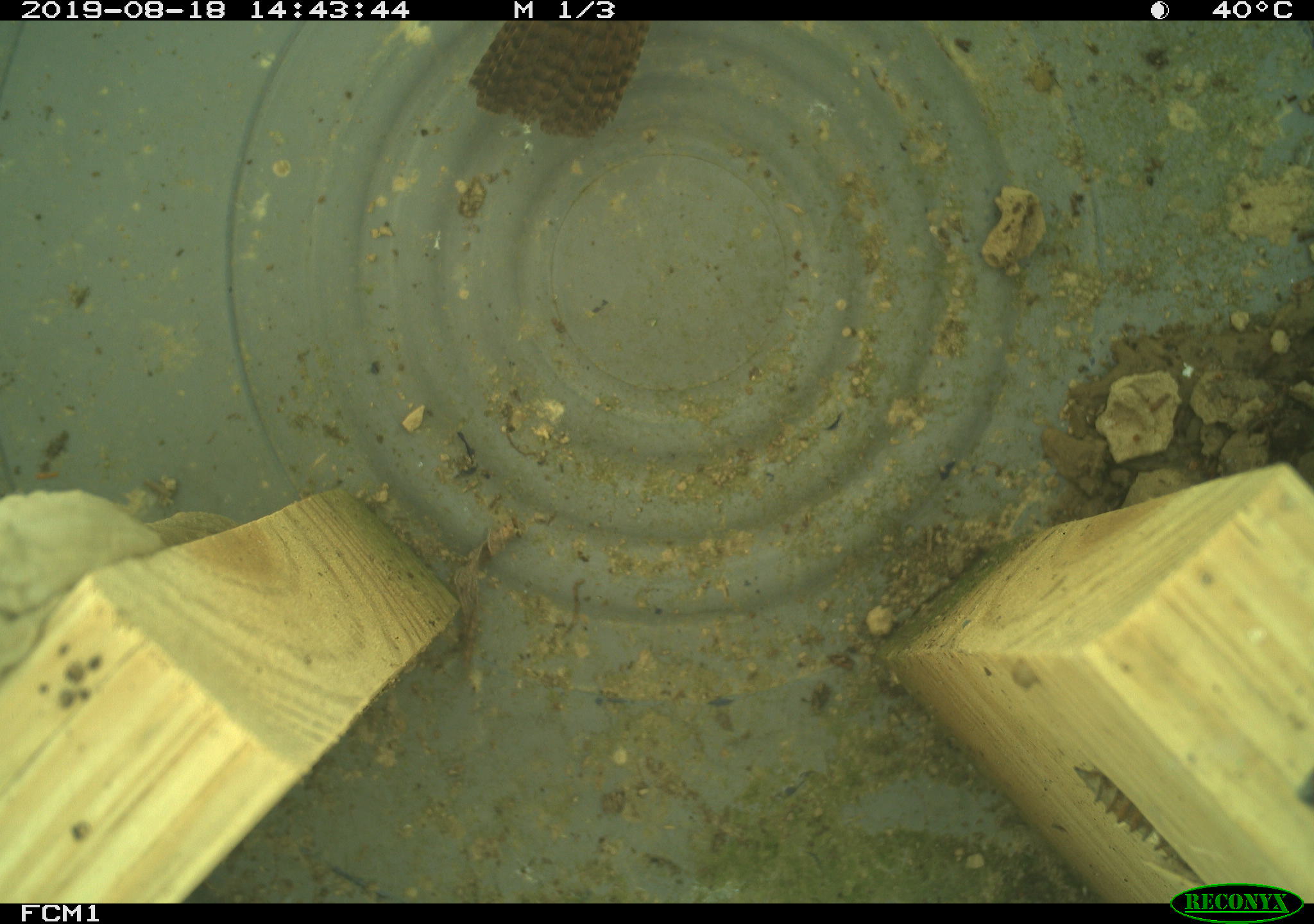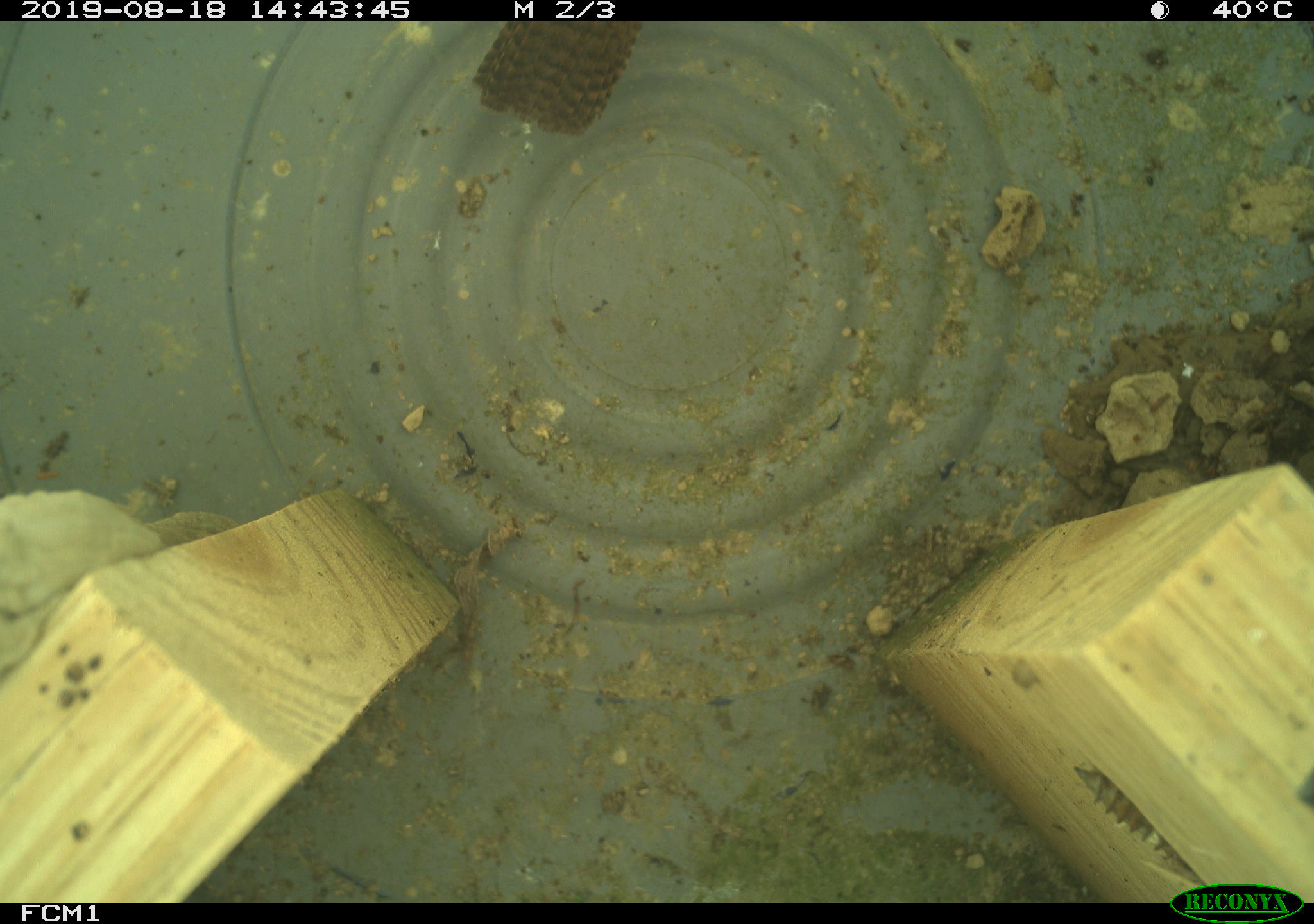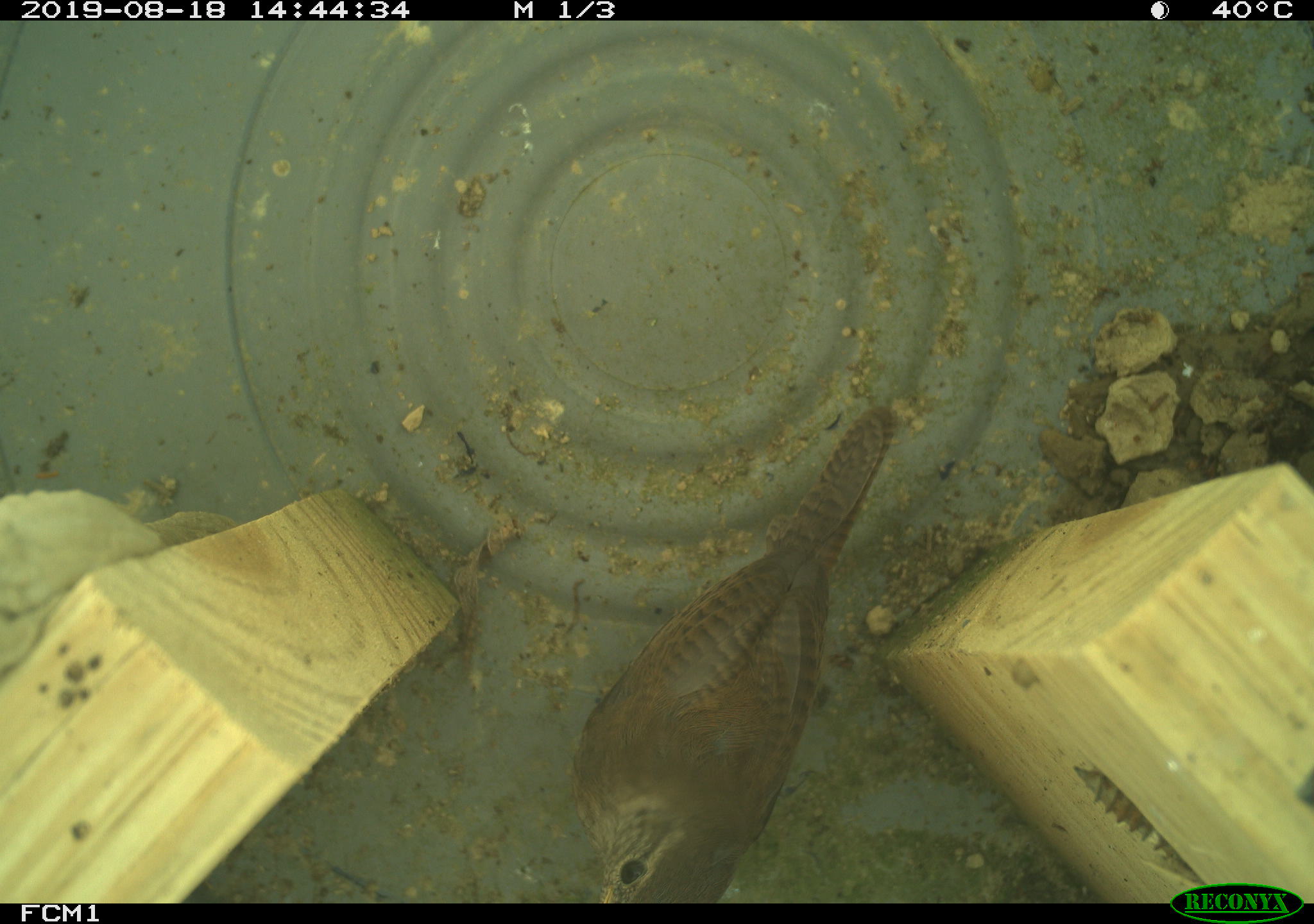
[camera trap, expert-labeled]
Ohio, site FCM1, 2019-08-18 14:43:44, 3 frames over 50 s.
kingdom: Animalia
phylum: Chordata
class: Aves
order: Passeriformes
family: Troglodytidae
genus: Troglodytes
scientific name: Troglodytes aedon aedon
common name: northern house wren